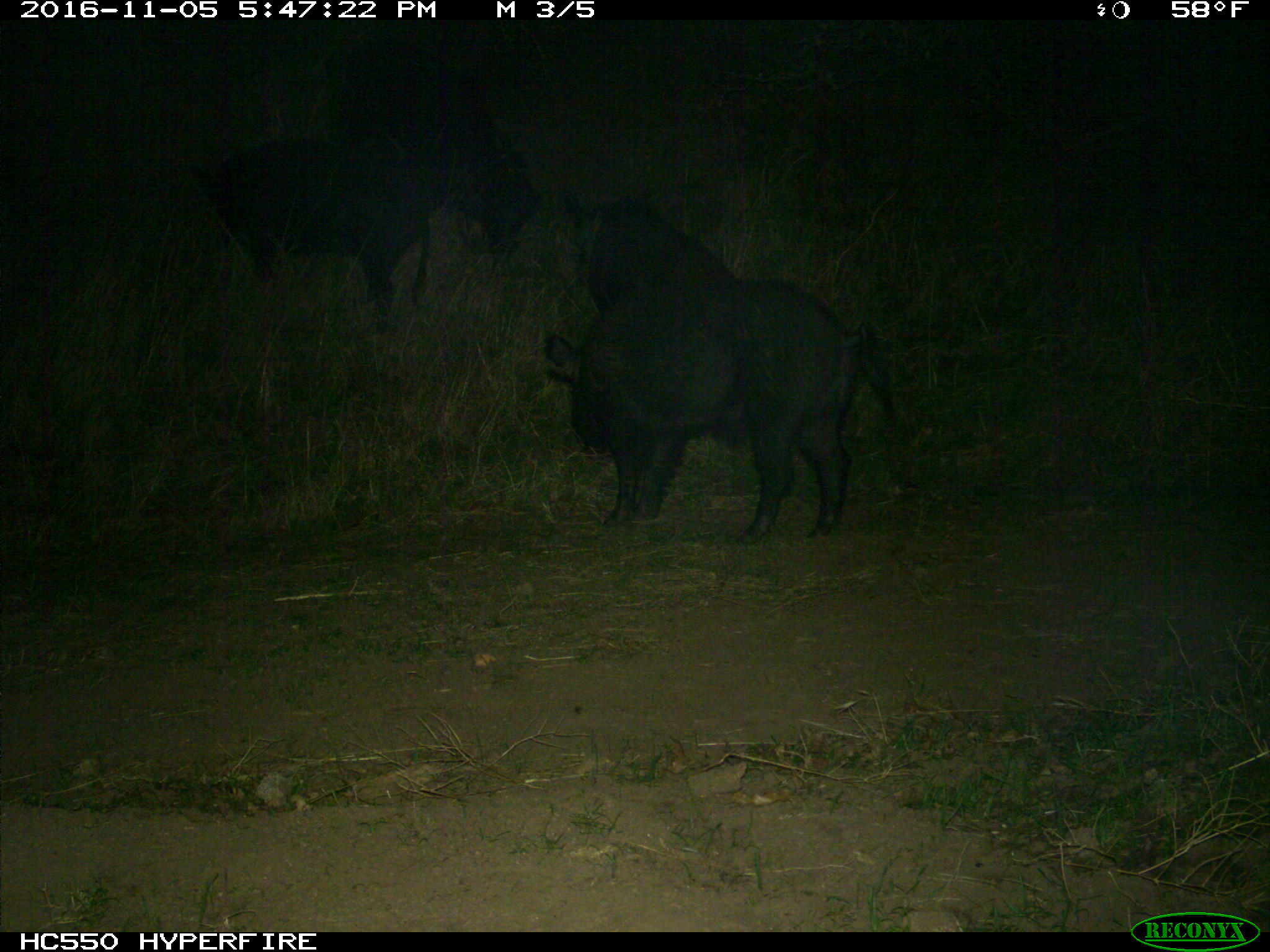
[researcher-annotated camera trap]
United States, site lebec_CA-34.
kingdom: Animalia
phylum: Chordata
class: Mammalia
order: Artiodactyla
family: Suidae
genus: Sus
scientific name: Sus scrofa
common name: wild boar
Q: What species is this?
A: Sus scrofa (wild boar).